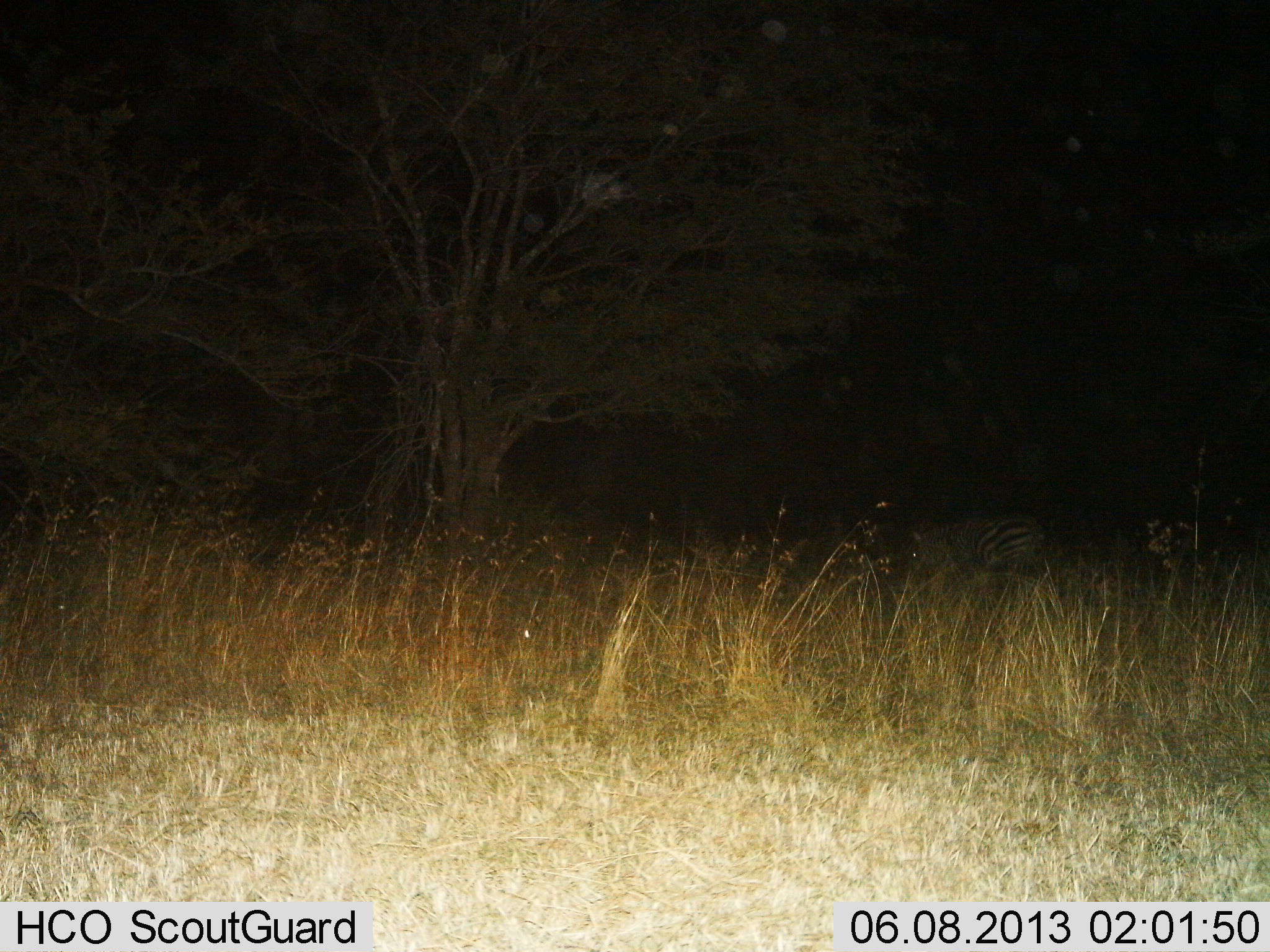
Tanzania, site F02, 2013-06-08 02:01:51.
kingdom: Animalia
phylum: Chordata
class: Mammalia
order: Perissodactyla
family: Equidae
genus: Equus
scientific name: Equus quagga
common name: plains zebra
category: zebra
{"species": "zebra (plains zebra) (Equus quagga)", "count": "1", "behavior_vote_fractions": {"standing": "29%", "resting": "18%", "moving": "18%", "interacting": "0%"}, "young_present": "0%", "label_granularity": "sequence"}